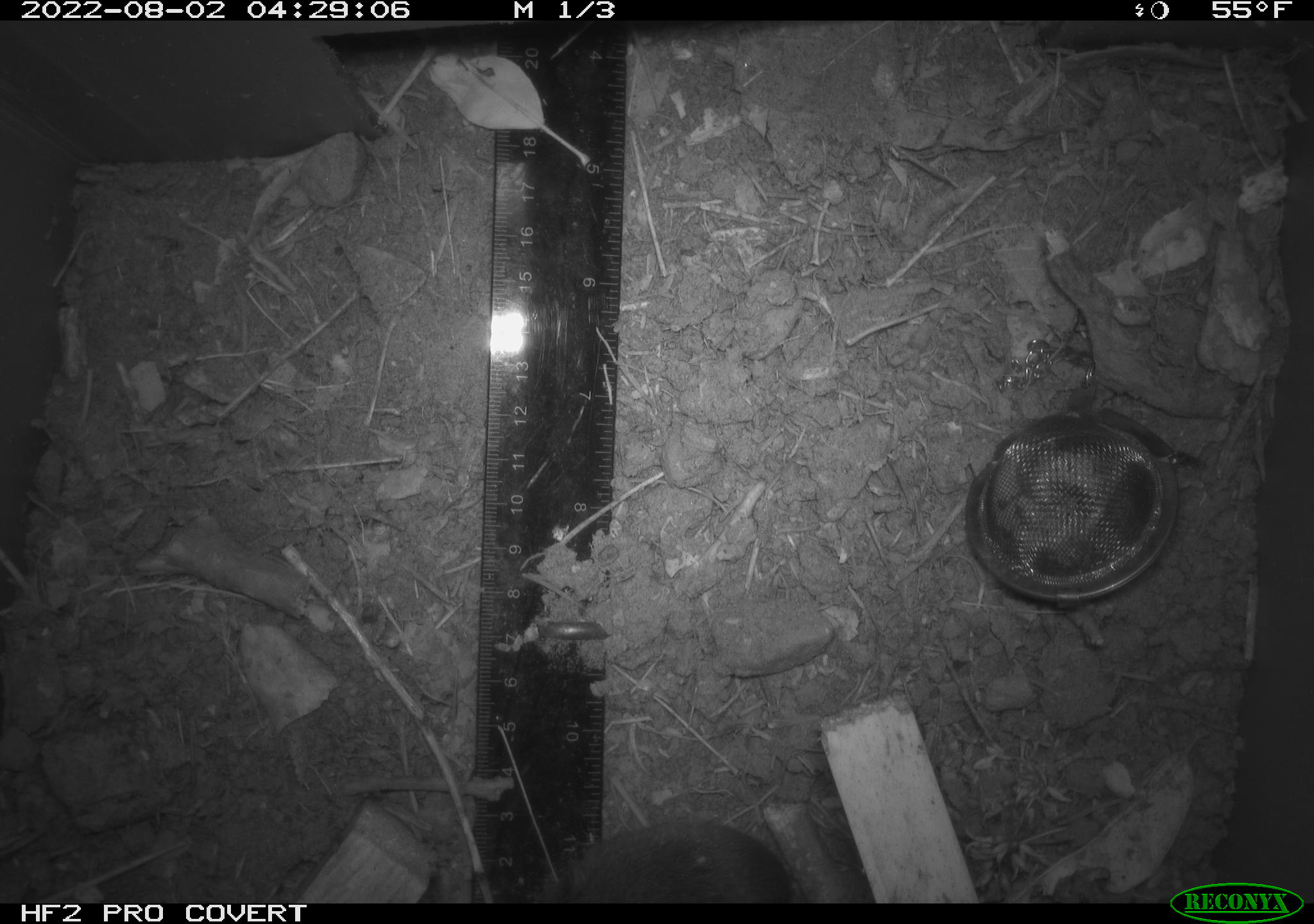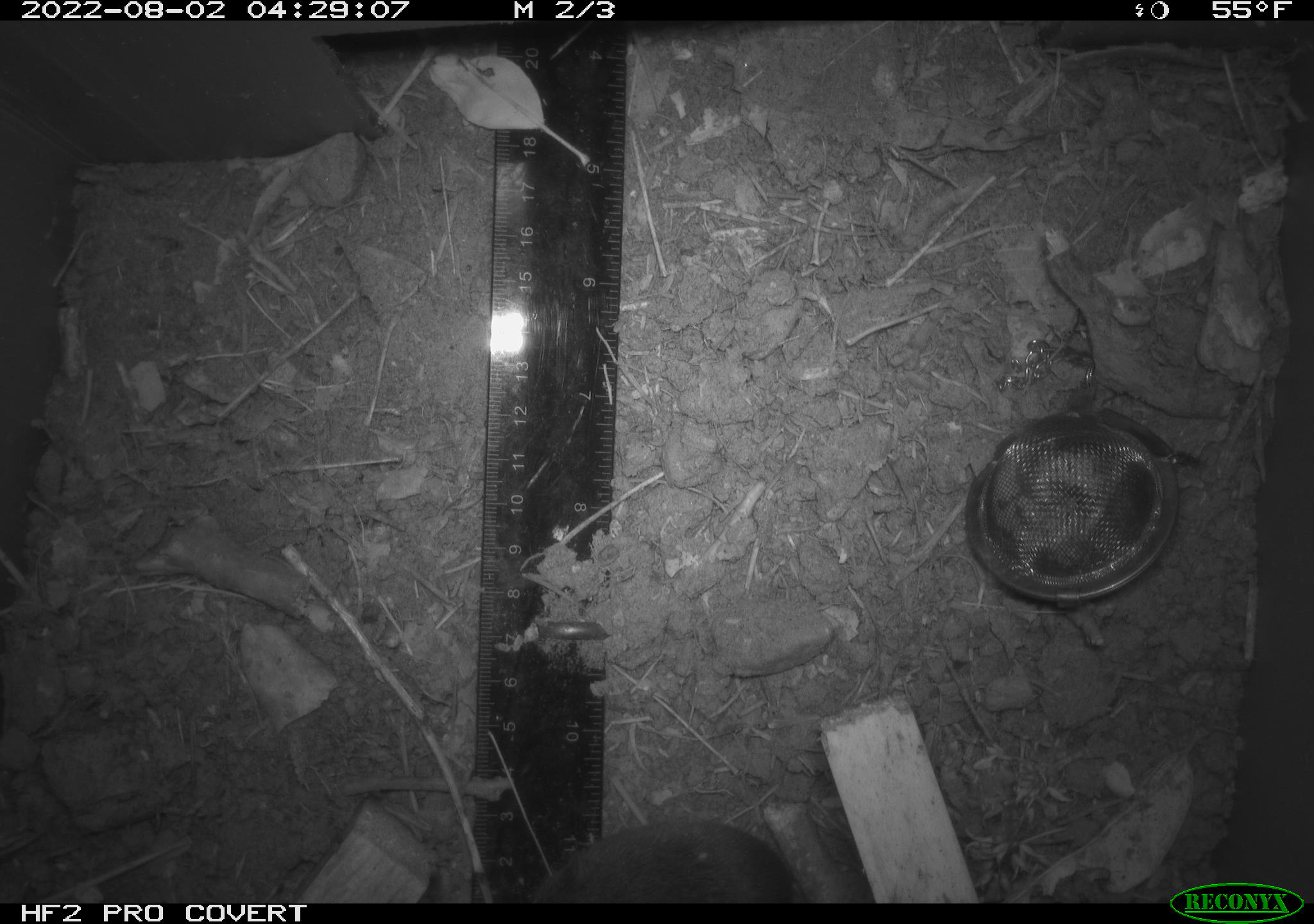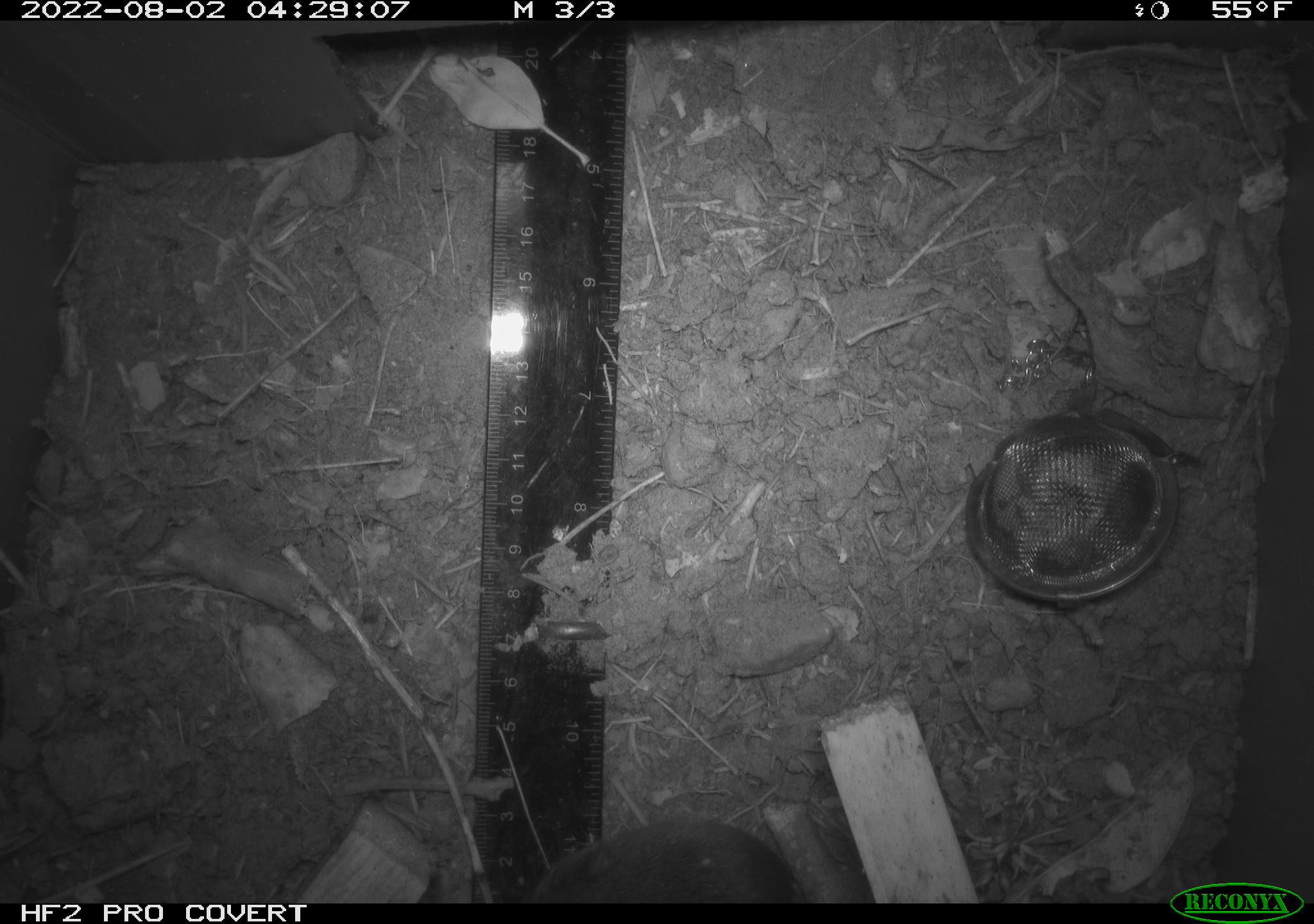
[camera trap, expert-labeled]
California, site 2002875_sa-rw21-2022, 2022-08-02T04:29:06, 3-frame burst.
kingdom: Animalia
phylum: Chordata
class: Mammalia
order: Rodentia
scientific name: Rodentia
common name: mouse species